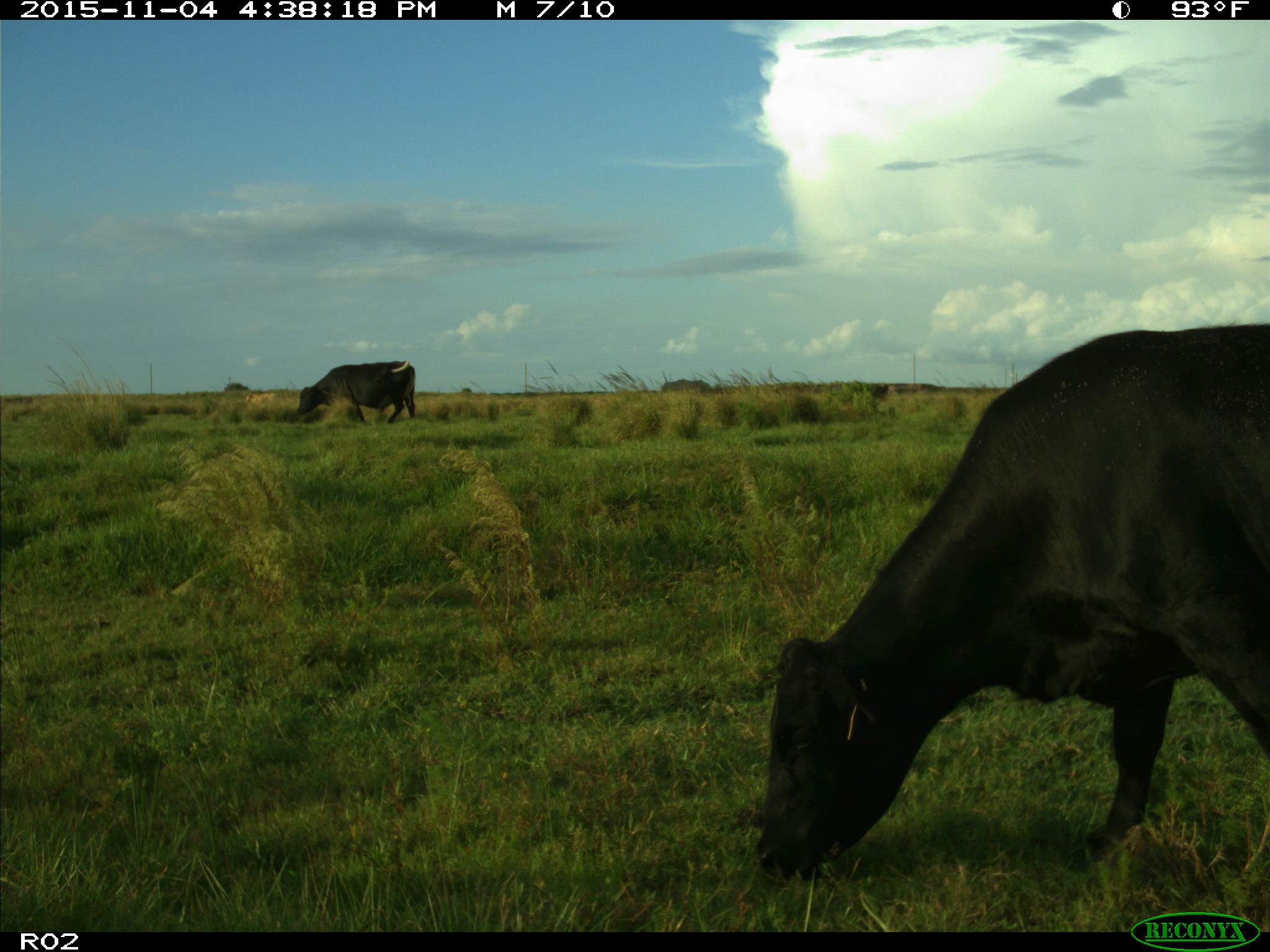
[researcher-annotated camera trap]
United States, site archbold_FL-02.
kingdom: Animalia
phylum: Chordata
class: Mammalia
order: Artiodactyla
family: Bovidae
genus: Bos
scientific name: Bos taurus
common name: domestic cow